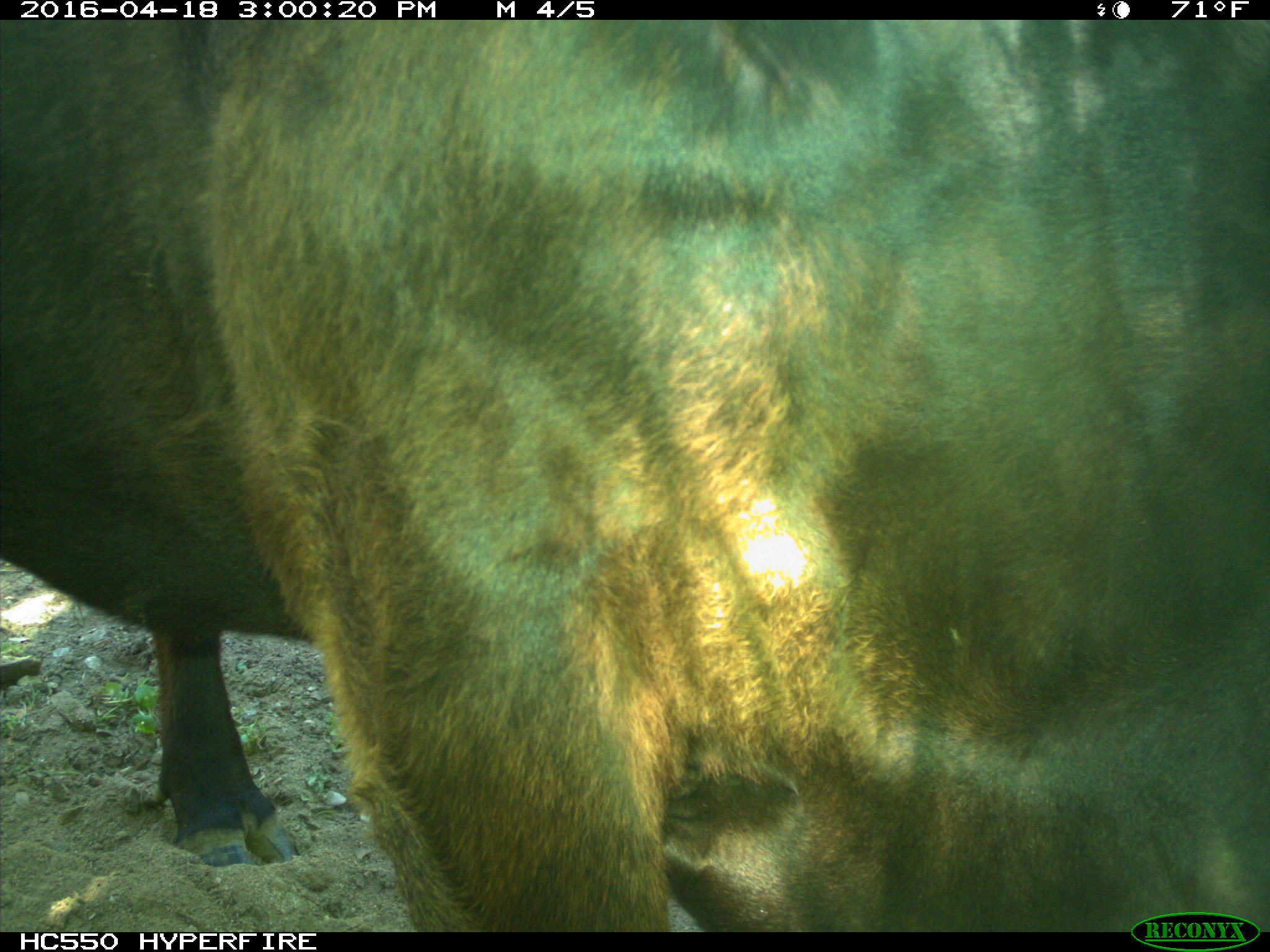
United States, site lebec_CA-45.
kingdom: Animalia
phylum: Chordata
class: Mammalia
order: Artiodactyla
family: Bovidae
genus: Bos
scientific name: Bos taurus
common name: domestic cow